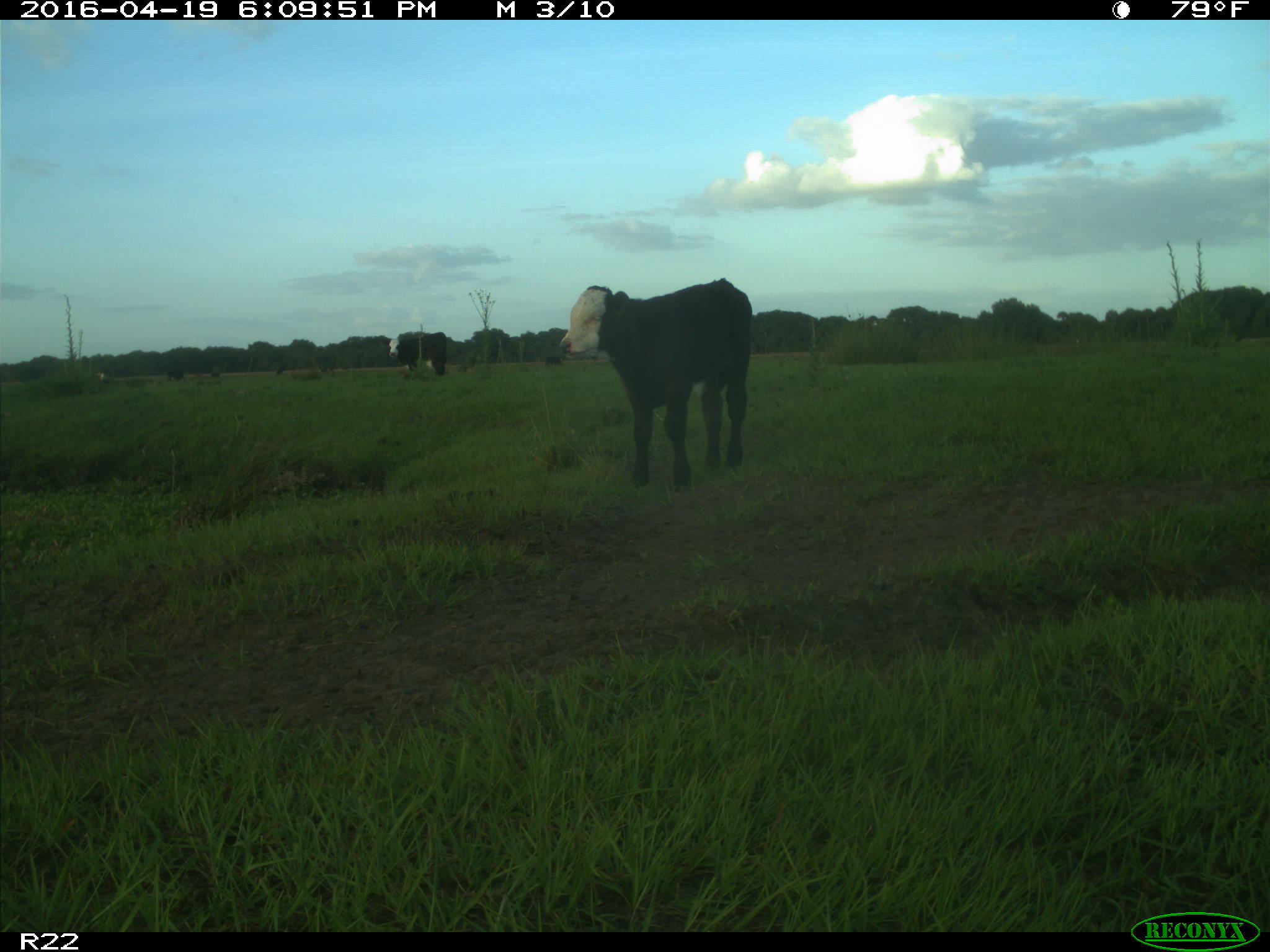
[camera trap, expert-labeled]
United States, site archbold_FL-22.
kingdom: Animalia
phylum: Chordata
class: Mammalia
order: Artiodactyla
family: Bovidae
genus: Bos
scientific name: Bos taurus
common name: domestic cow